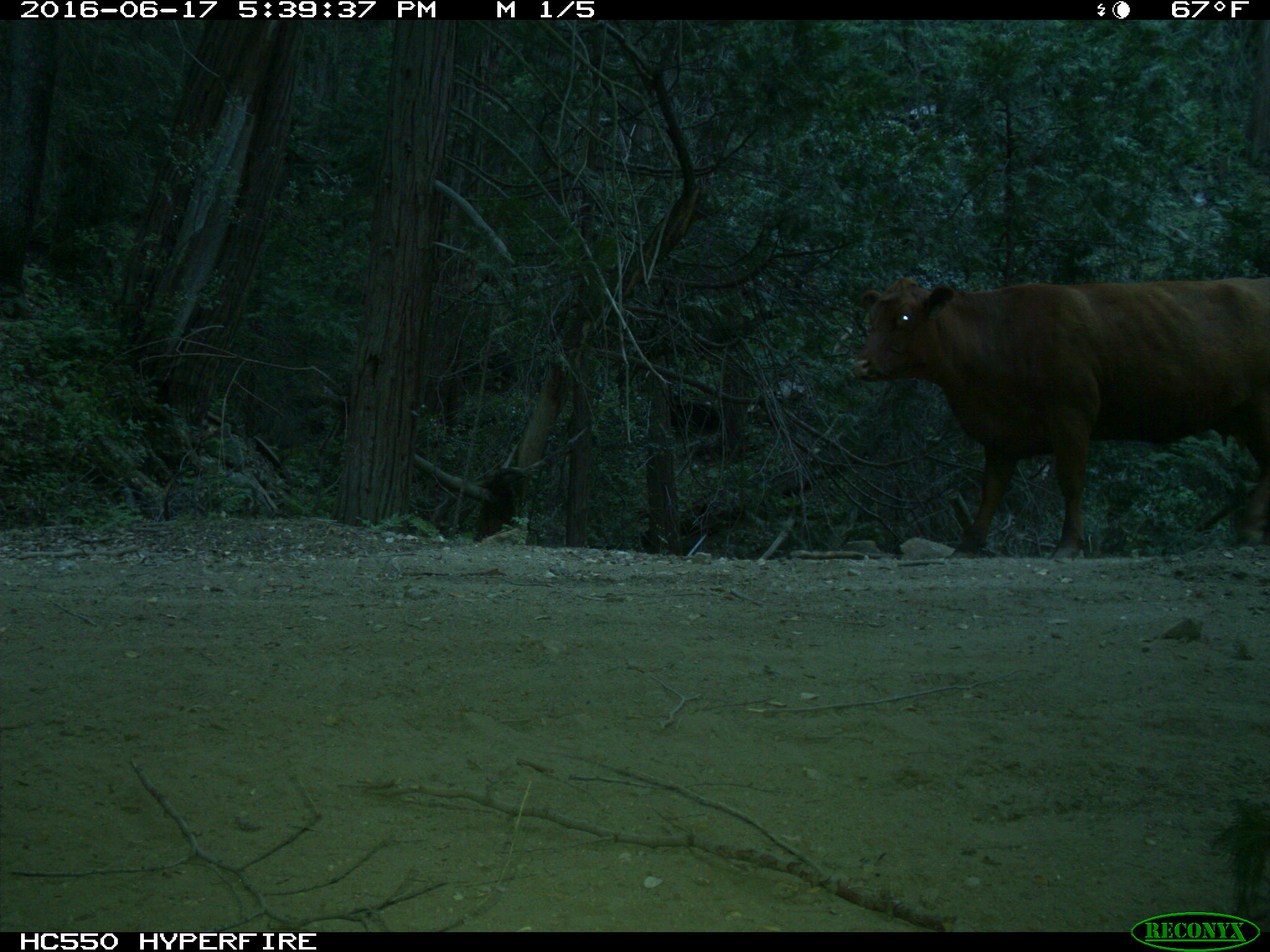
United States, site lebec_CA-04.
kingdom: Animalia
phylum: Chordata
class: Mammalia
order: Artiodactyla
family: Bovidae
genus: Bos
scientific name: Bos taurus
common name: domestic cow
Bos taurus (domestic cow).